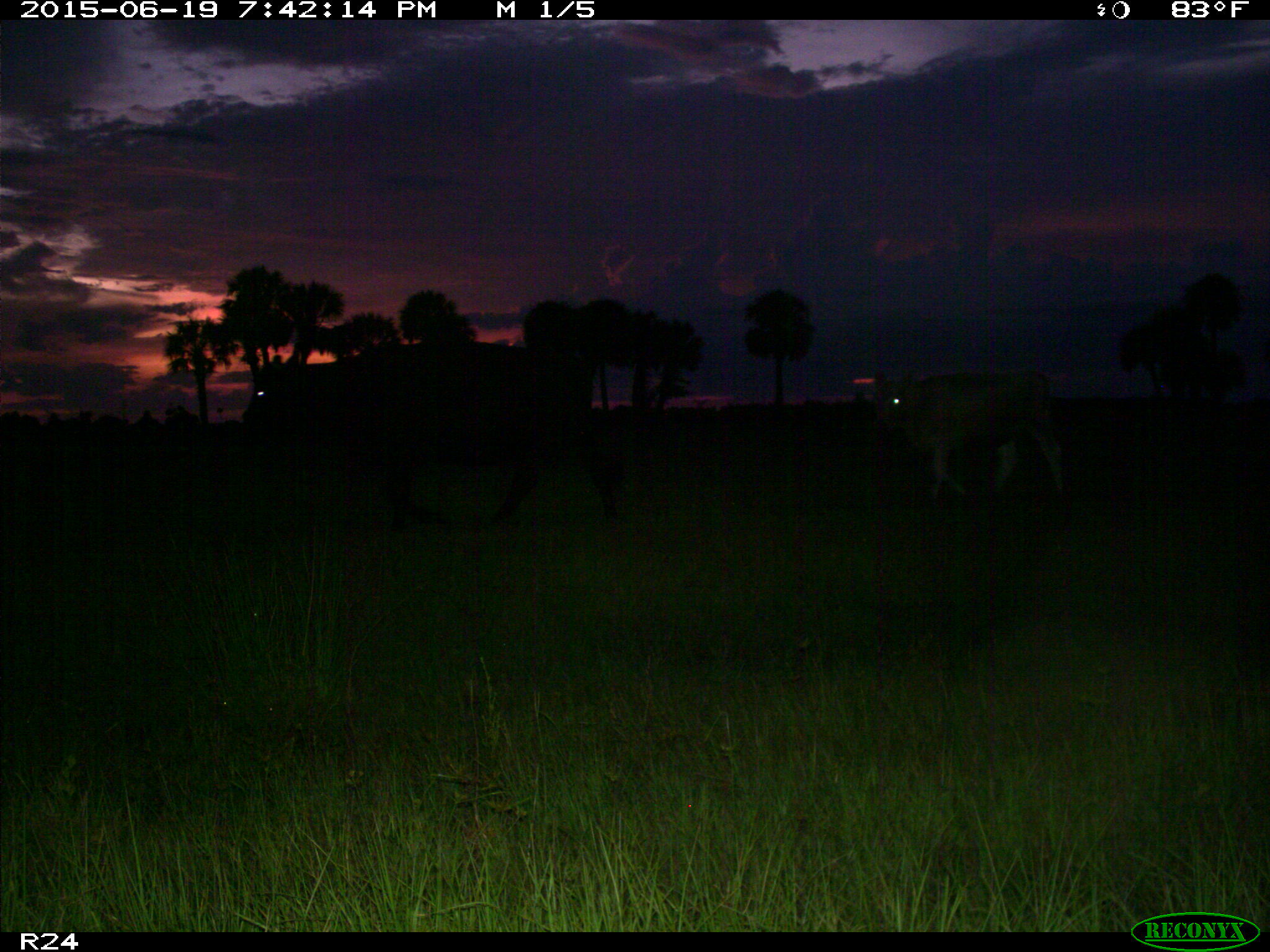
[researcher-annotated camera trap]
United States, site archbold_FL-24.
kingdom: Animalia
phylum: Chordata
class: Mammalia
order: Artiodactyla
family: Bovidae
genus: Bos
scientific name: Bos taurus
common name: domestic cow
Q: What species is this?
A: Bos taurus (domestic cow).